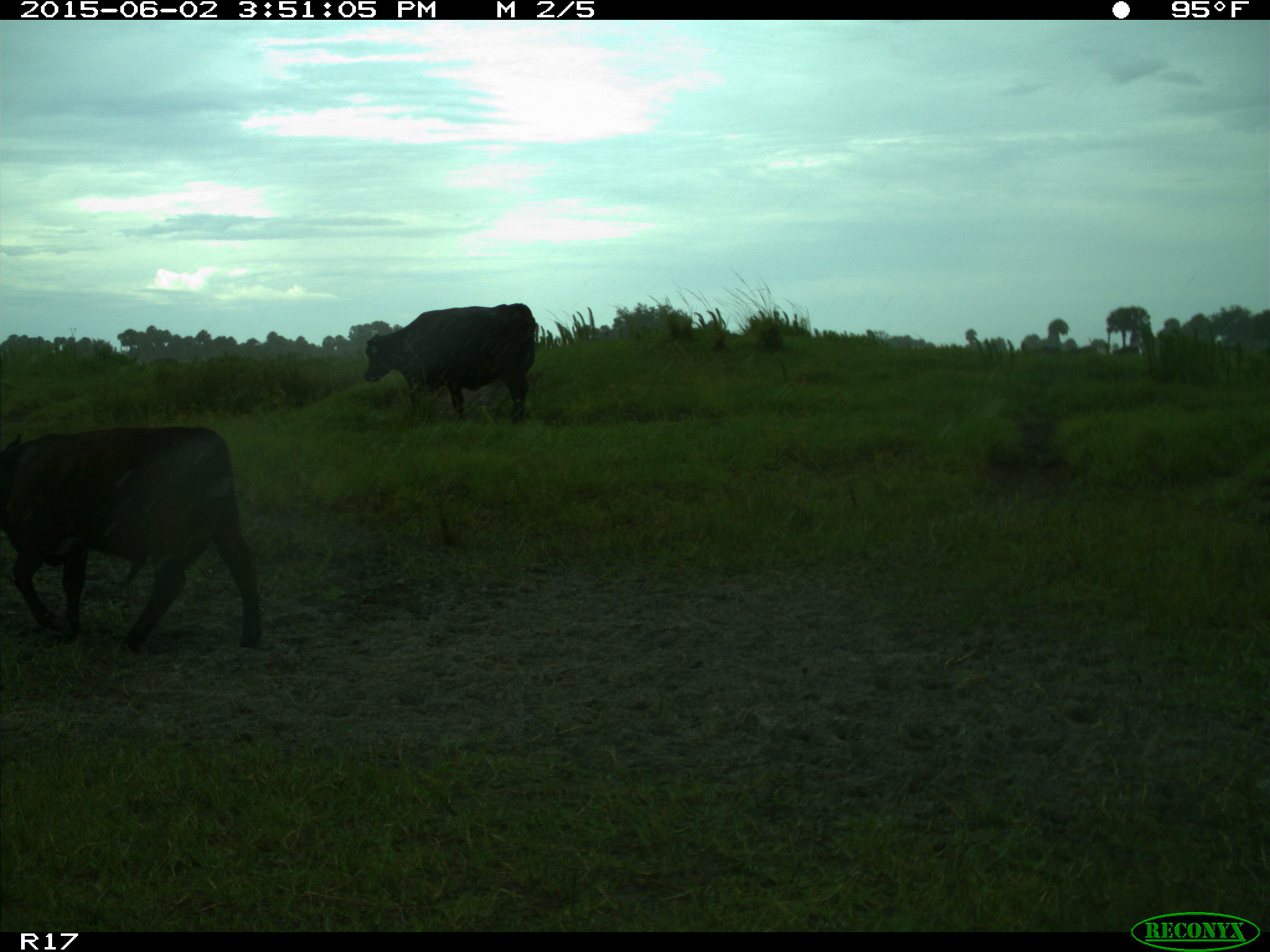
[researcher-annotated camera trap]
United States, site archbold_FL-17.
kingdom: Animalia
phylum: Chordata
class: Mammalia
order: Artiodactyla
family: Bovidae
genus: Bos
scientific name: Bos taurus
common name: domestic cow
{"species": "Bos taurus (domestic cow)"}